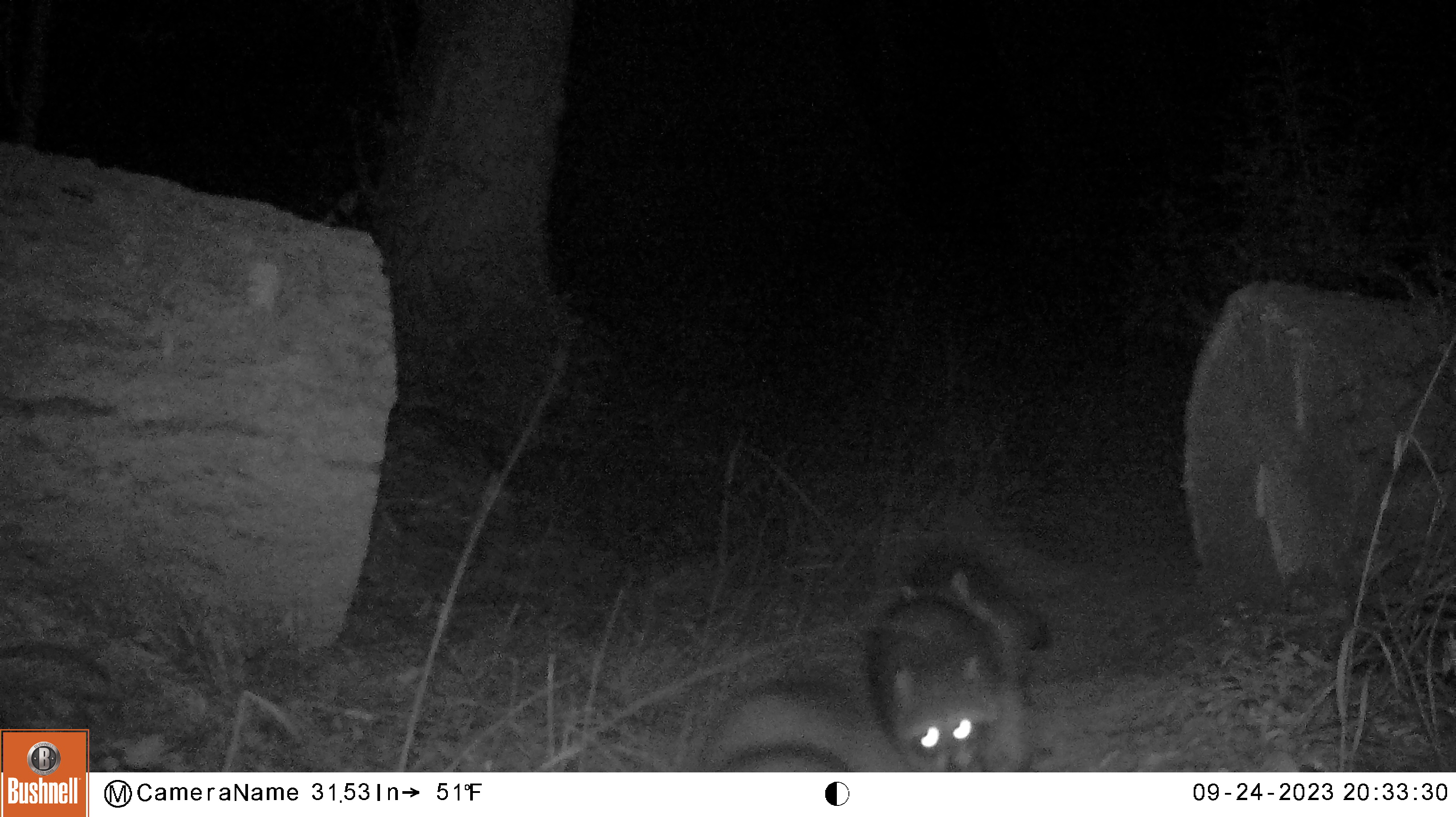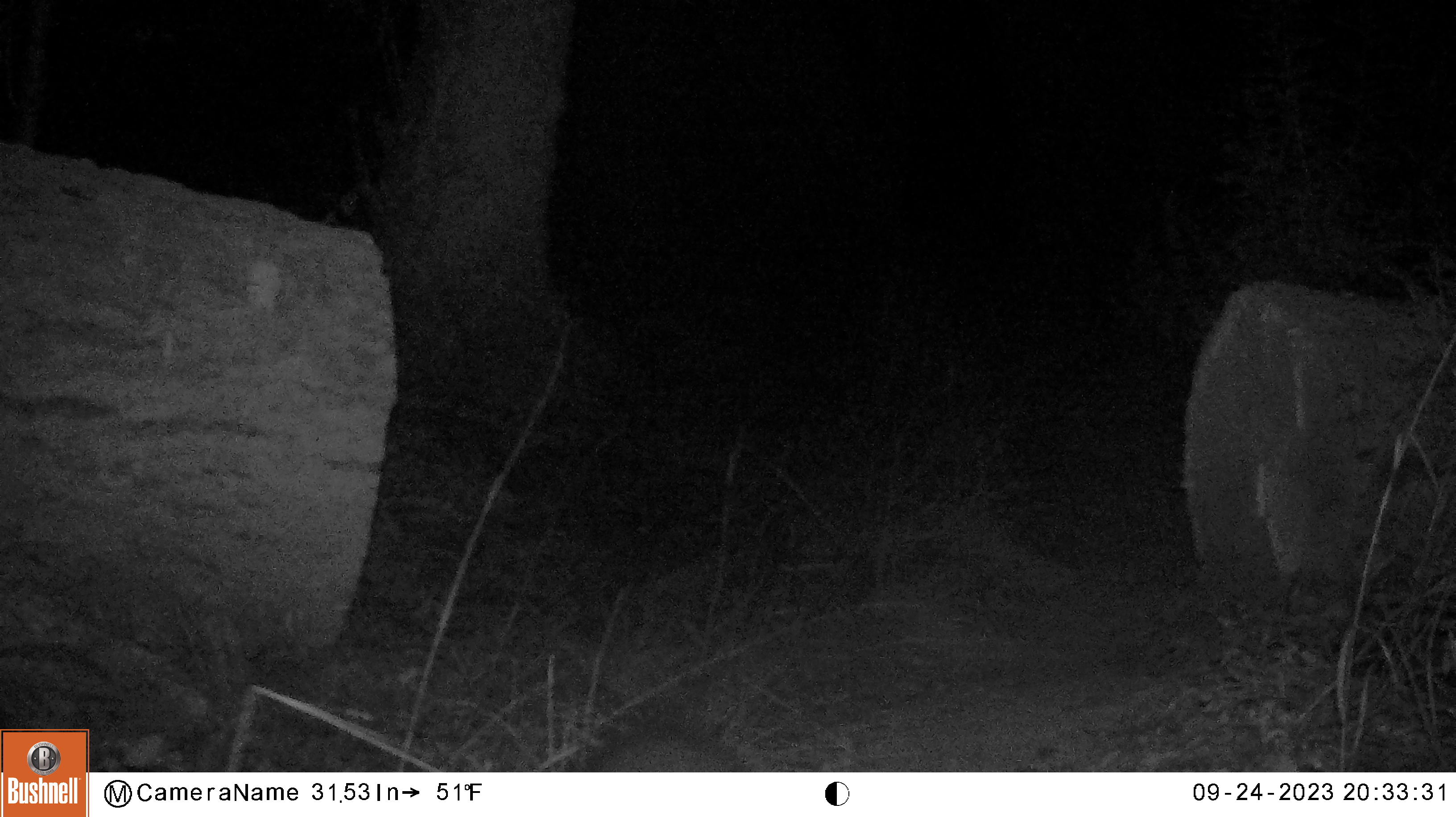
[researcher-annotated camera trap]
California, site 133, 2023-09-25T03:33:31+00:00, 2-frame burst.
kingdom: Animalia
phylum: Chordata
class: Mammalia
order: Carnivora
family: Procyonidae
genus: Procyon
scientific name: Procyon lotor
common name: raccoon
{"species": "raccoon (Procyon lotor)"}